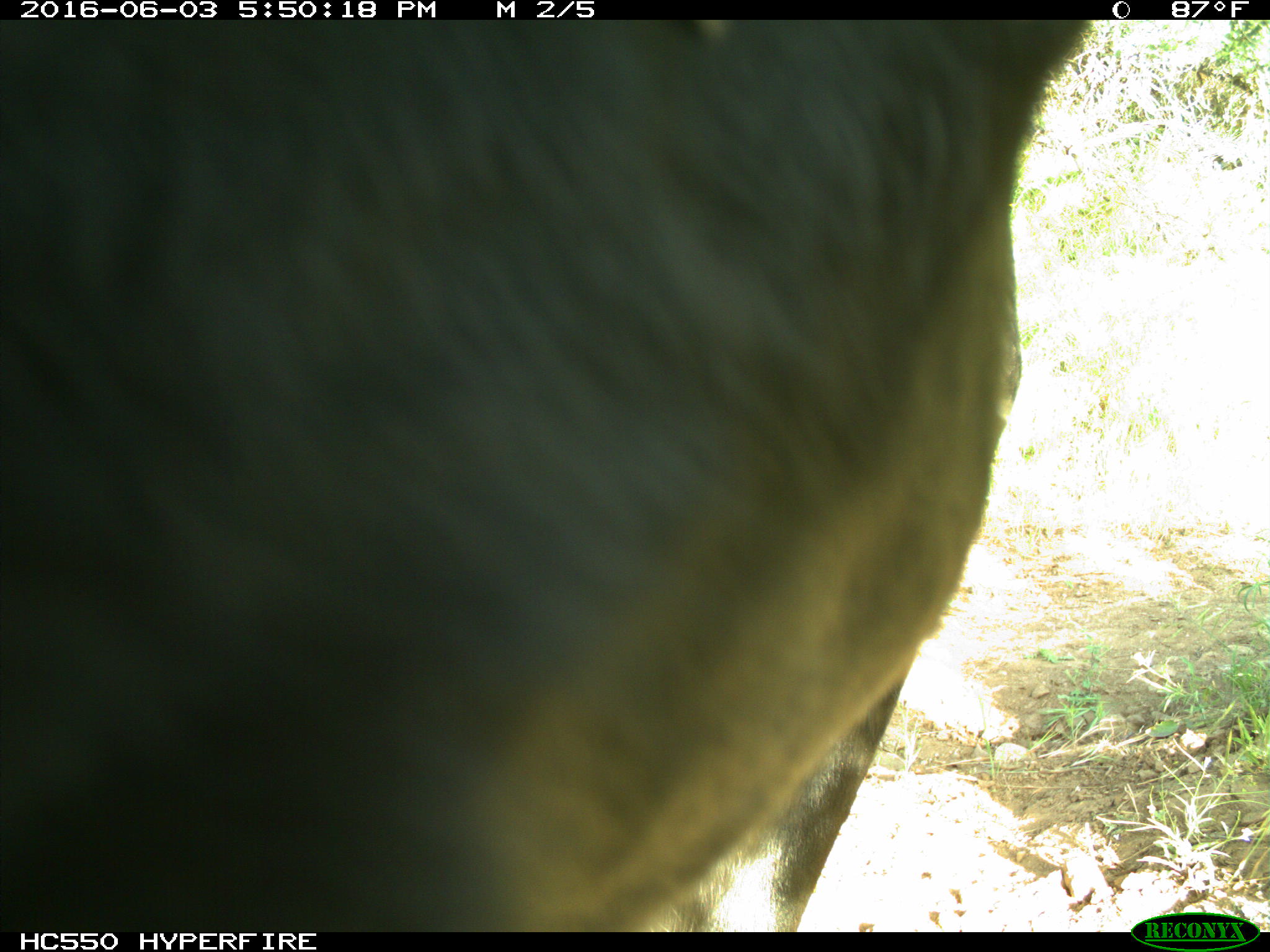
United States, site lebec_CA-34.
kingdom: Animalia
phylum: Chordata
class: Mammalia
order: Artiodactyla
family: Bovidae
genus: Bos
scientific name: Bos taurus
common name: domestic cow